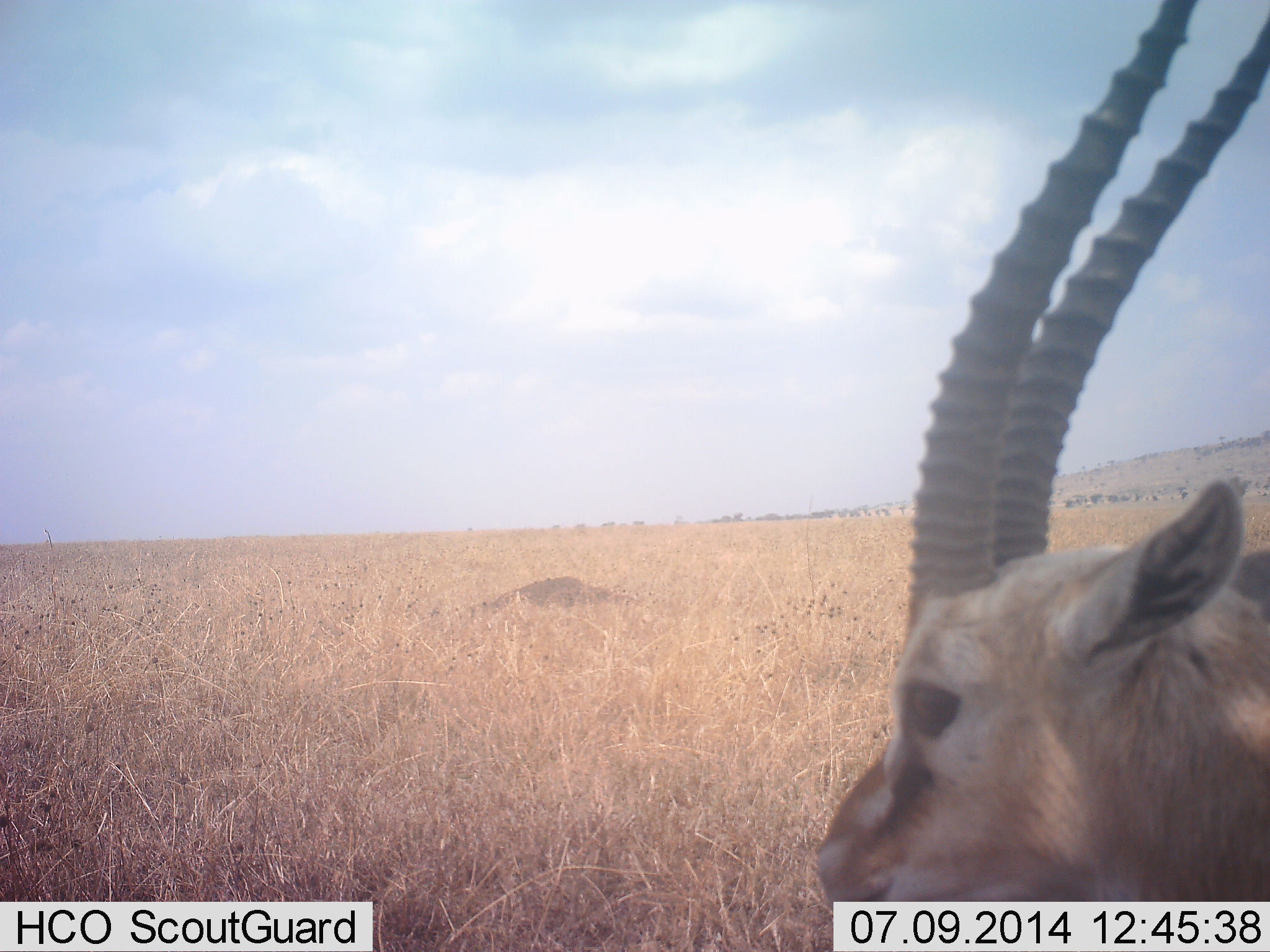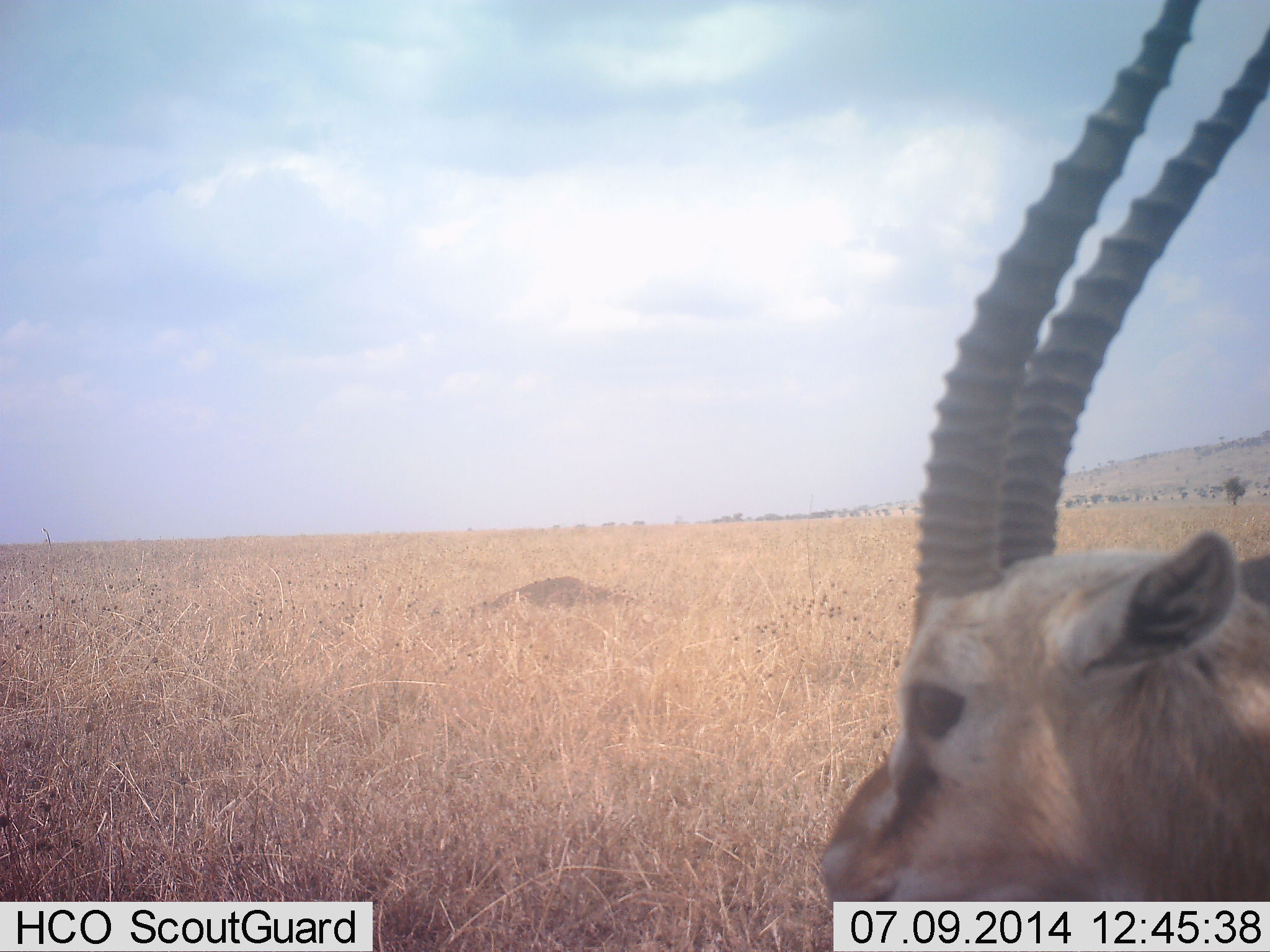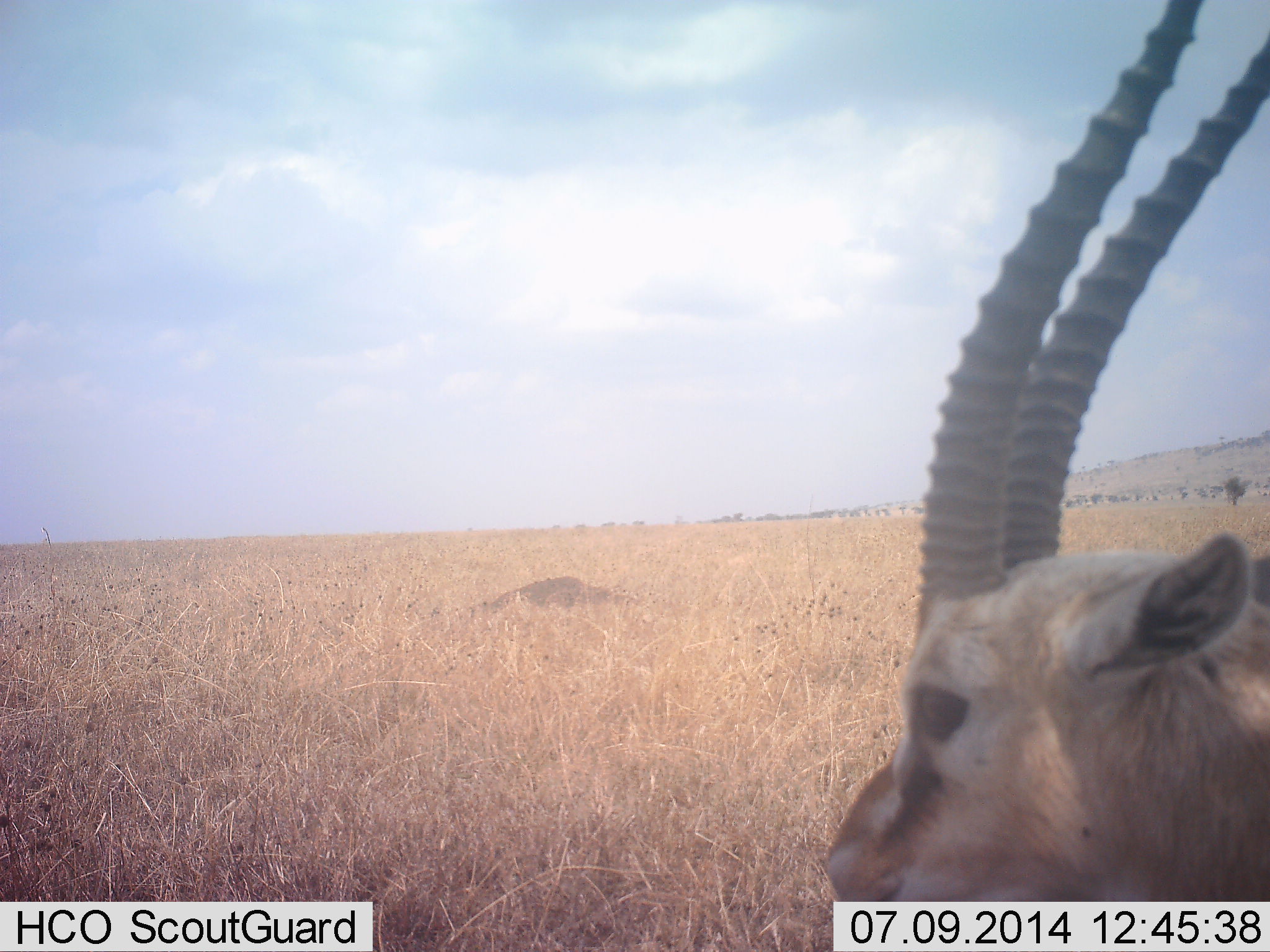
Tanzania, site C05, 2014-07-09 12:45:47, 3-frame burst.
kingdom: Animalia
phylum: Chordata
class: Mammalia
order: Artiodactyla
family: Bovidae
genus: Eudorcas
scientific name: Eudorcas thomsonii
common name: thomson's gazelle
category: gazellethomsons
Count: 1.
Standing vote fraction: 100%.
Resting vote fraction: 0%.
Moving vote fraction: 0%.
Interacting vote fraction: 0%.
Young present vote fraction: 0%.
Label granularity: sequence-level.